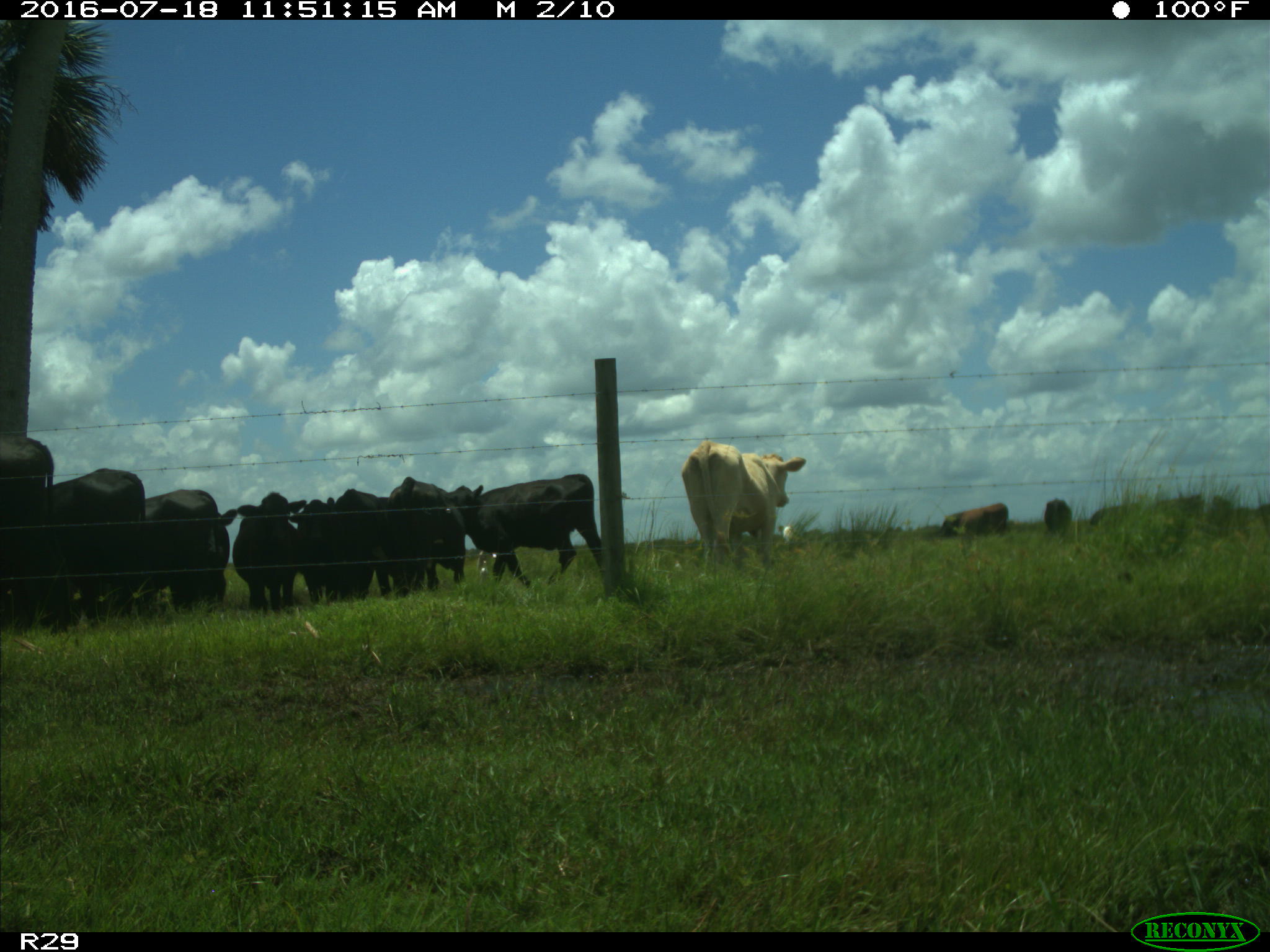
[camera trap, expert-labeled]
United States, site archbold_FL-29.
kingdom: Animalia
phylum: Chordata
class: Mammalia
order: Artiodactyla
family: Bovidae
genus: Bos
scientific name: Bos taurus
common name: domestic cow